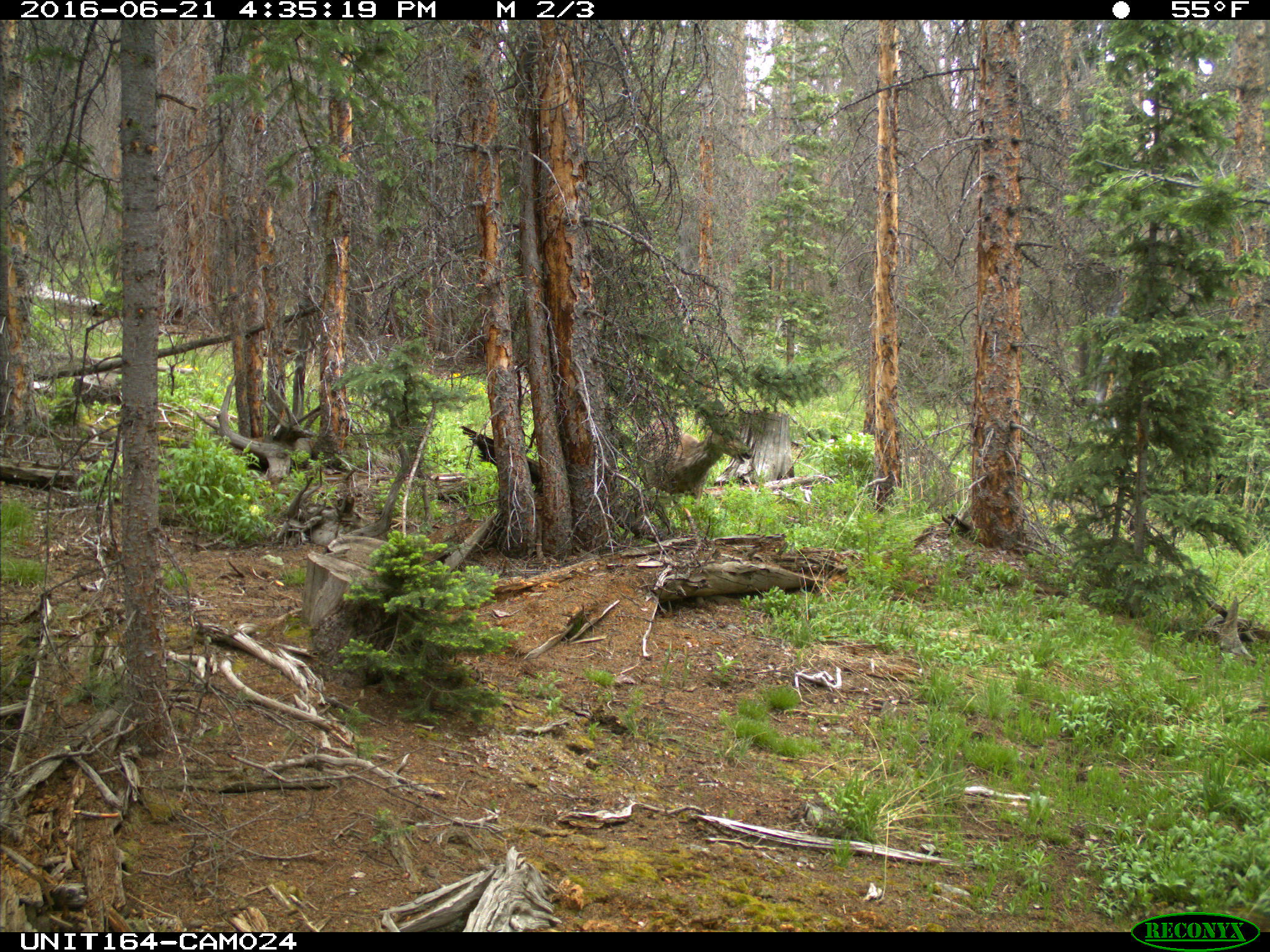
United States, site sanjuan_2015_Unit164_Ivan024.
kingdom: Animalia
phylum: Chordata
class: Mammalia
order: Artiodactyla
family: Cervidae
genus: Odocoileus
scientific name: Odocoileus hemionus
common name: mule deer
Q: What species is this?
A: Odocoileus hemionus (mule deer).